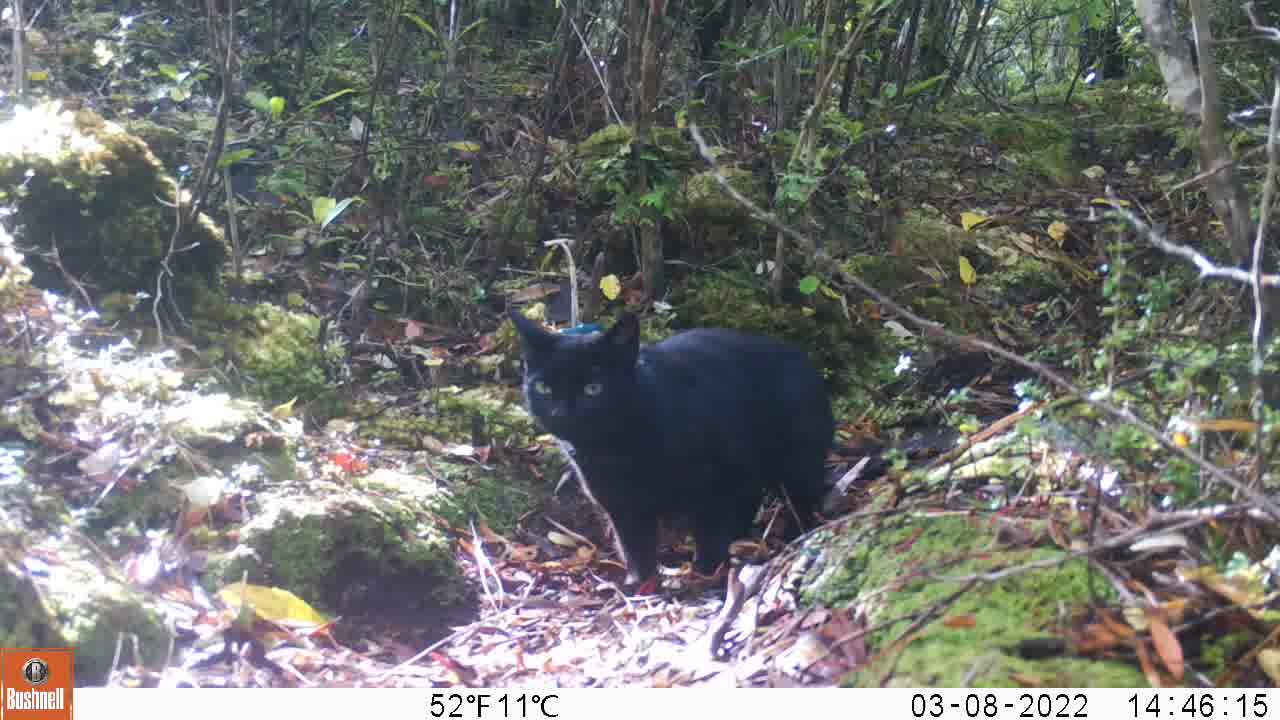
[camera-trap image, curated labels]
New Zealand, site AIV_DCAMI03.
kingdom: Animalia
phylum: Chordata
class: Mammalia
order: Carnivora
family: Felidae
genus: Felis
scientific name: Felis catus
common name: domestic cat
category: cat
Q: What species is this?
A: Cat (domestic cat) (Felis catus).